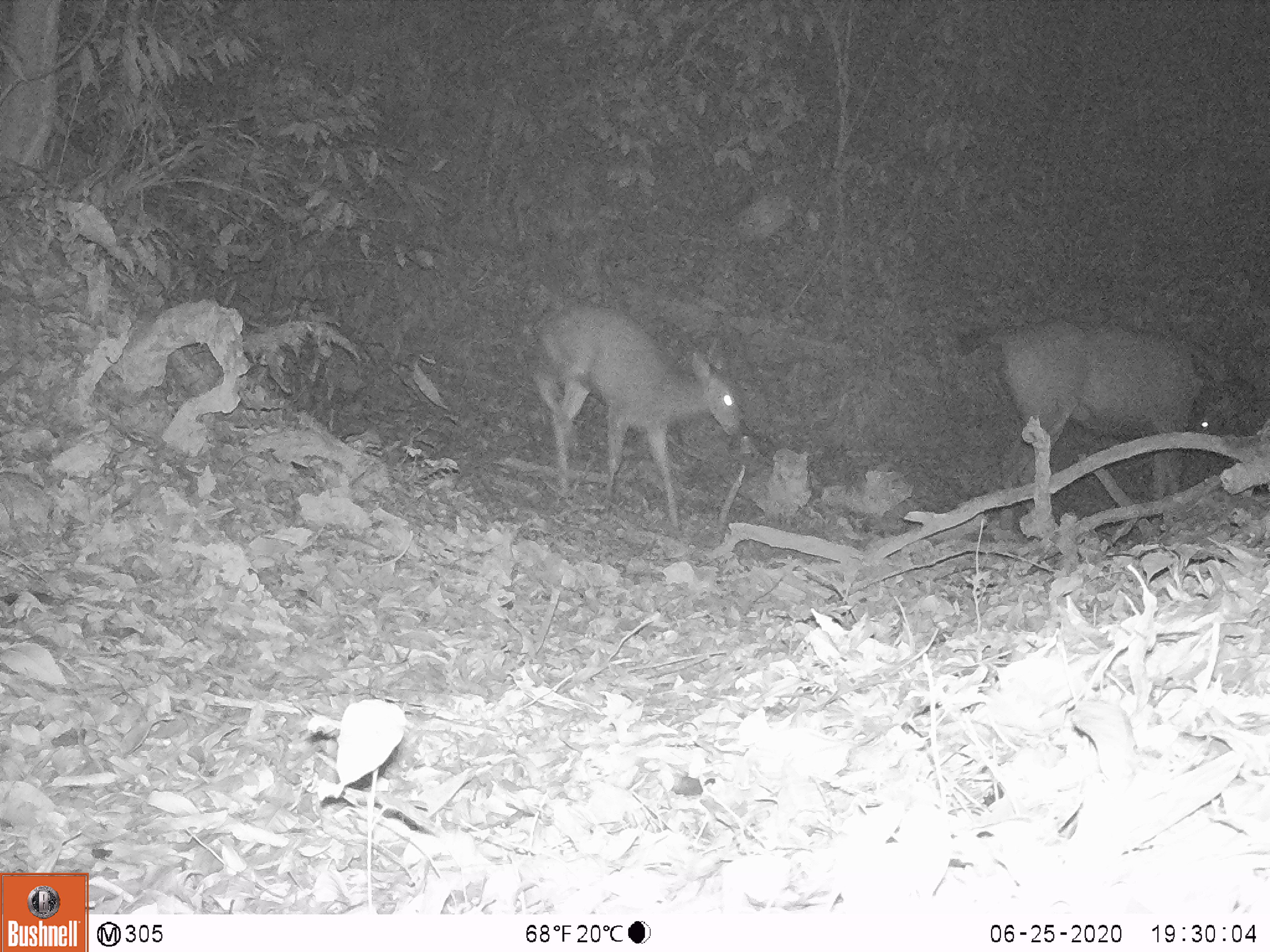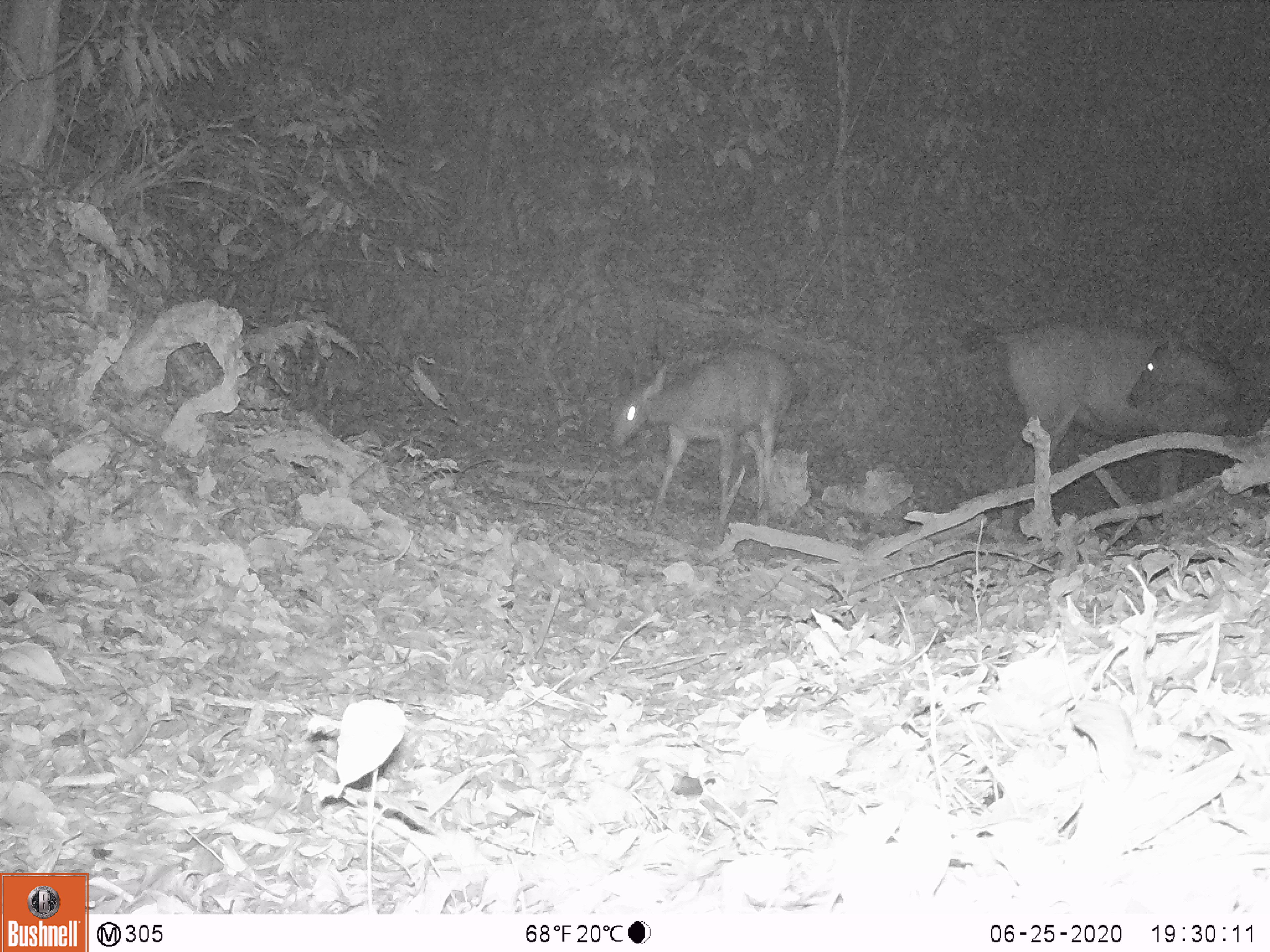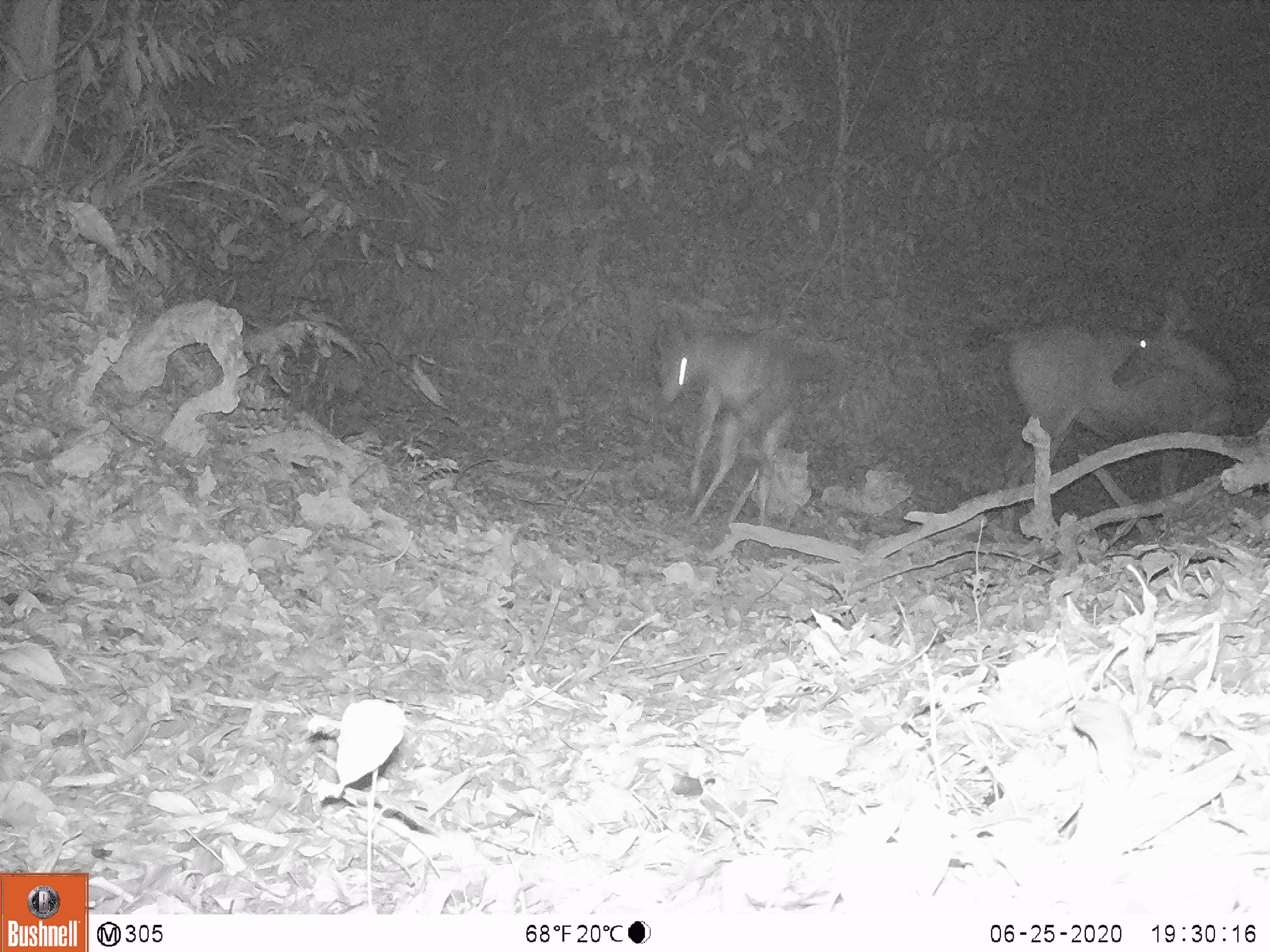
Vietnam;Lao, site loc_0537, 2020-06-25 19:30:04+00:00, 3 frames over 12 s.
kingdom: Animalia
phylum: Chordata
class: Mammalia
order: Artiodactyla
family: Cervidae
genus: Rusa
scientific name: Rusa unicolor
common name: sambar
Sambar (Rusa unicolor). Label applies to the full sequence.